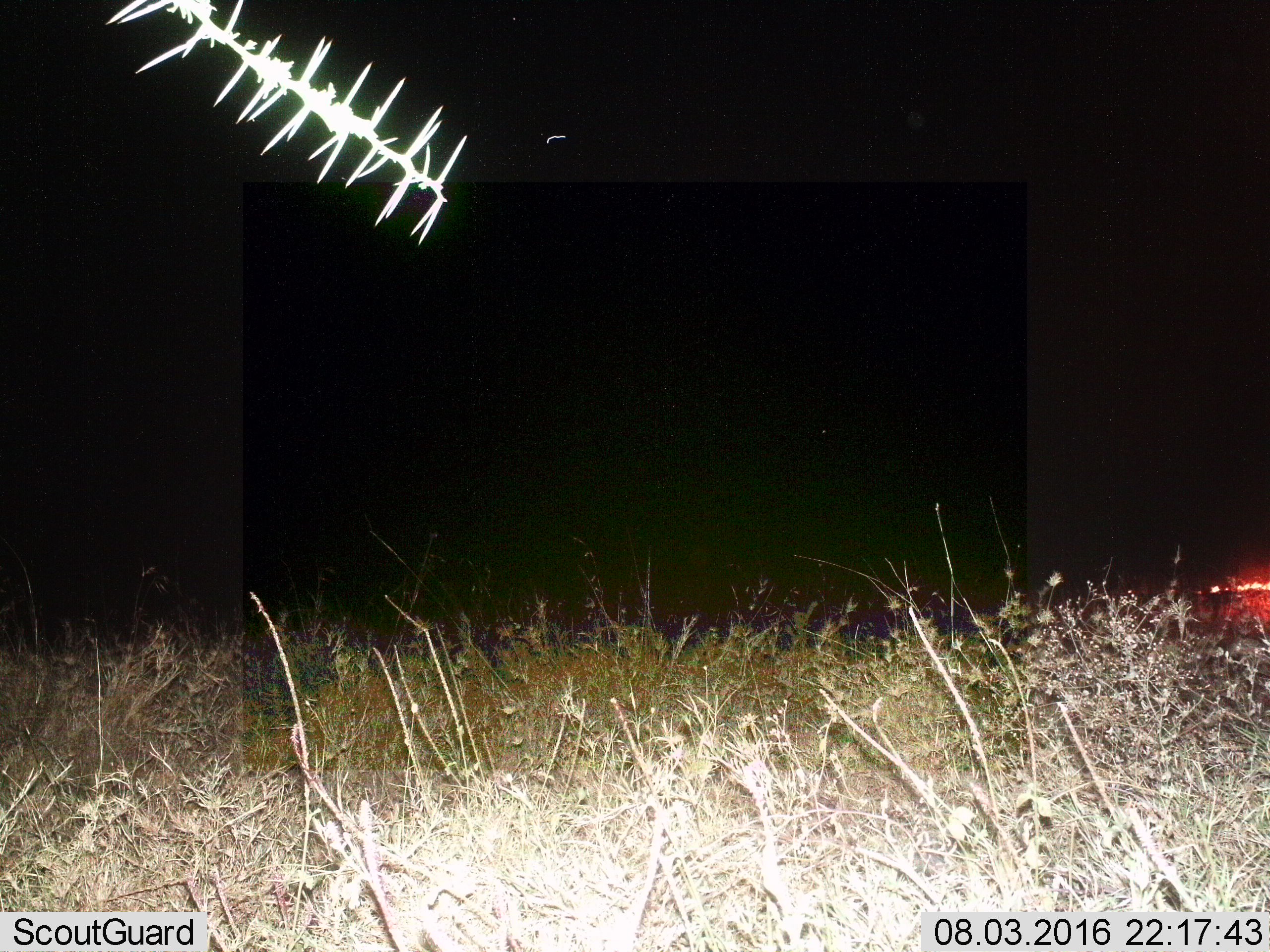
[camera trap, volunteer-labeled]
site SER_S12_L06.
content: unidentified animal